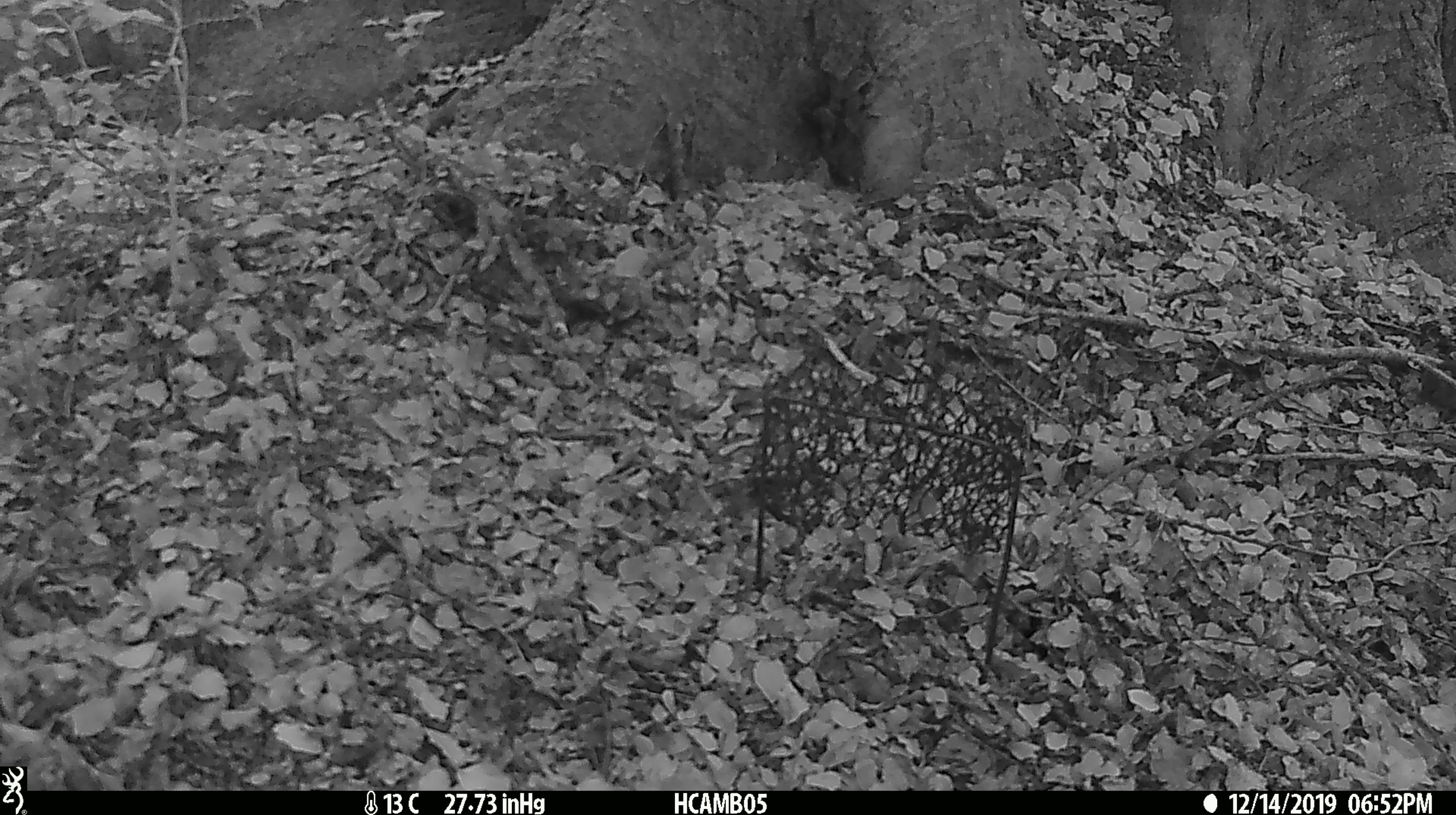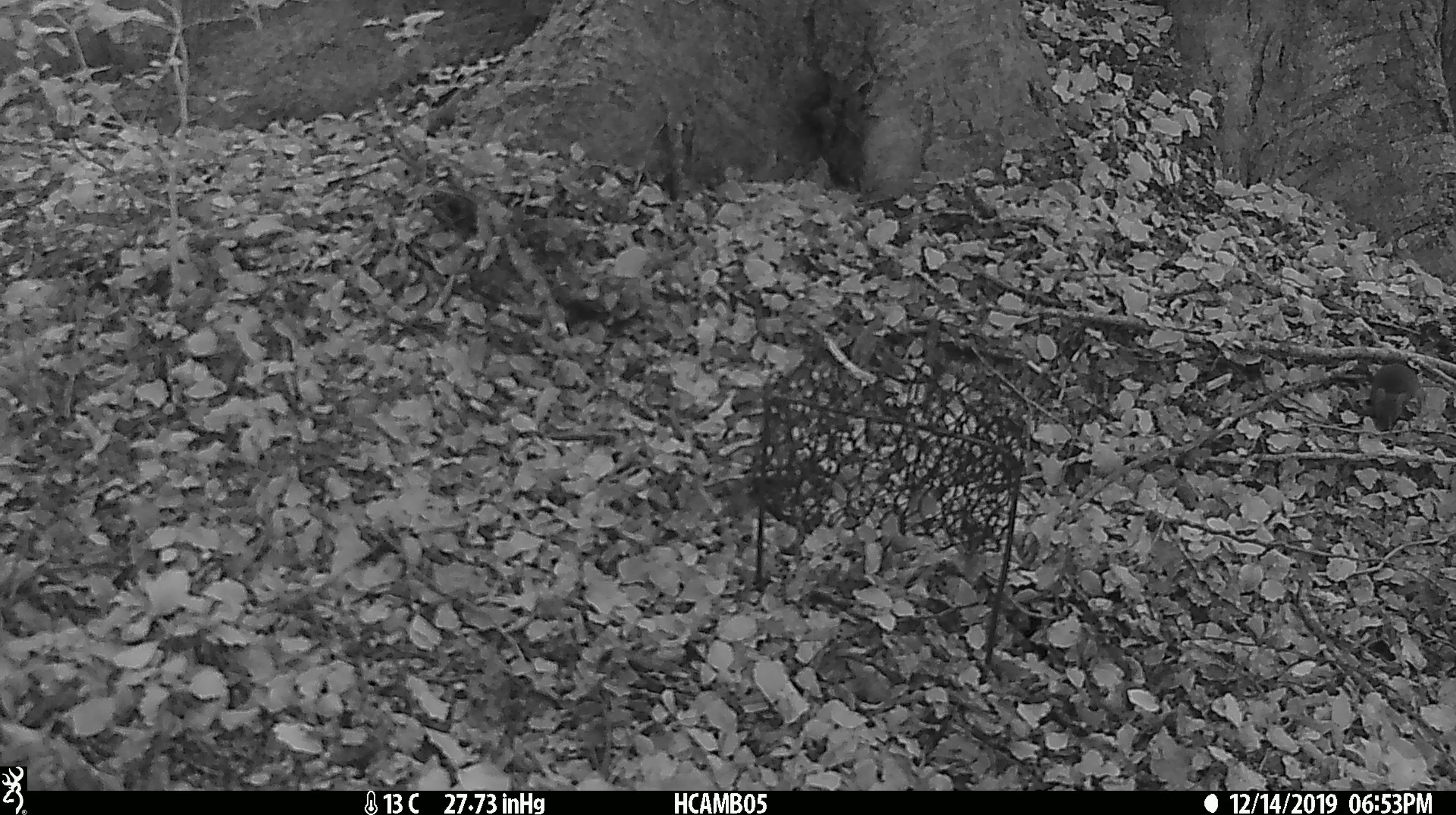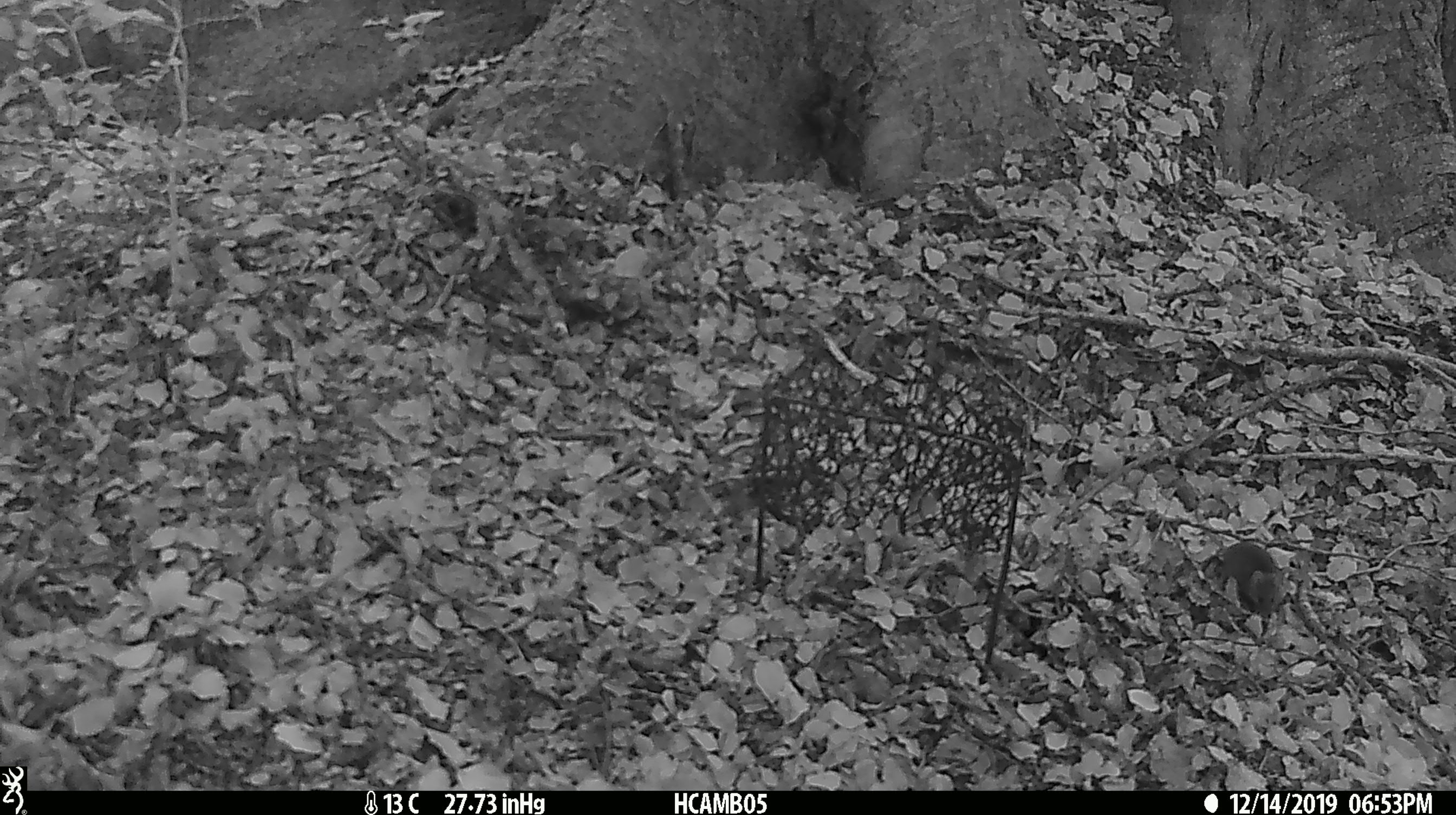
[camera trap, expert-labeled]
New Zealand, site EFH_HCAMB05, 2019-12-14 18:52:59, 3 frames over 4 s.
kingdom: Animalia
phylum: Chordata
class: Mammalia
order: Rodentia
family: Muridae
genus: Mus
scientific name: Mus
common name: mouse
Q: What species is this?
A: Mouse (Mus).